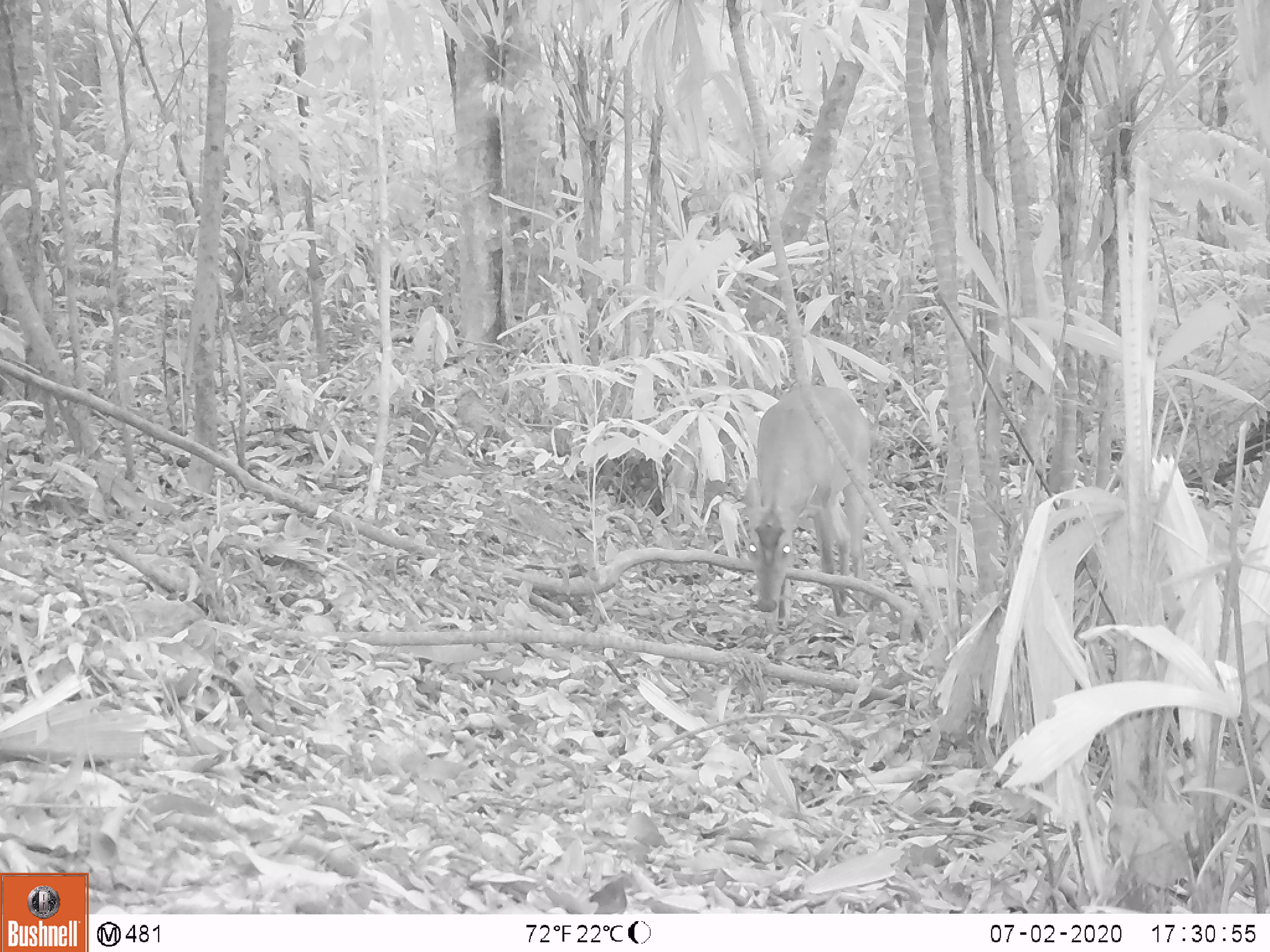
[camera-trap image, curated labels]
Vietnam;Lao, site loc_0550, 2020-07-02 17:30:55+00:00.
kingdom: Animalia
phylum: Chordata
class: Mammalia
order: Artiodactyla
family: Cervidae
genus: Muntiacus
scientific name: Muntiacus vuquangensis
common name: large-antlered muntjac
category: large antlered muntjac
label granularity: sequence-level